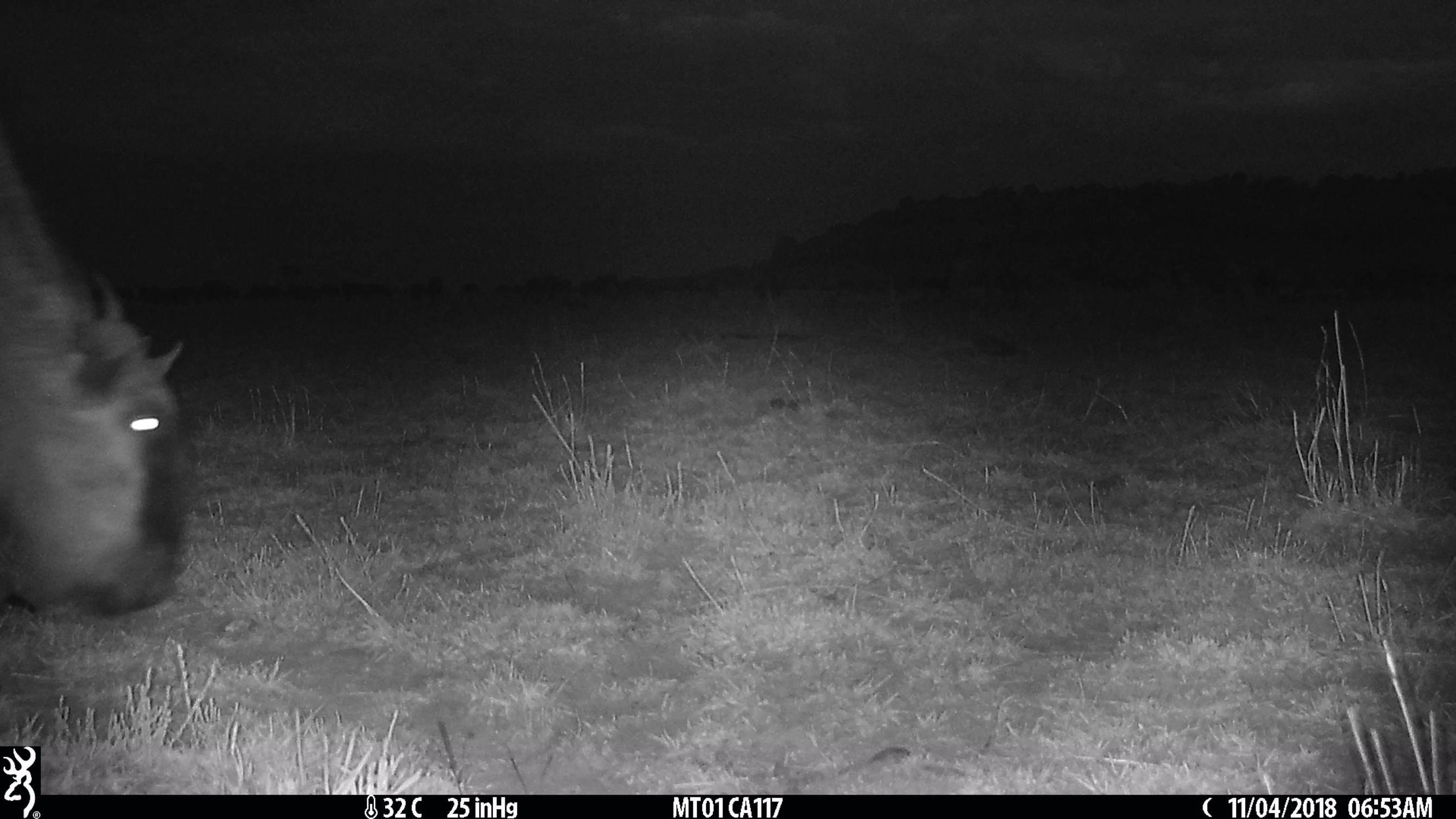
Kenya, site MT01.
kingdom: Animalia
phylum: Chordata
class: Mammalia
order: Artiodactyla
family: Bovidae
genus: Connochaetes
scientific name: Connochaetes taurinus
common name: blue wildebeest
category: wildebeest